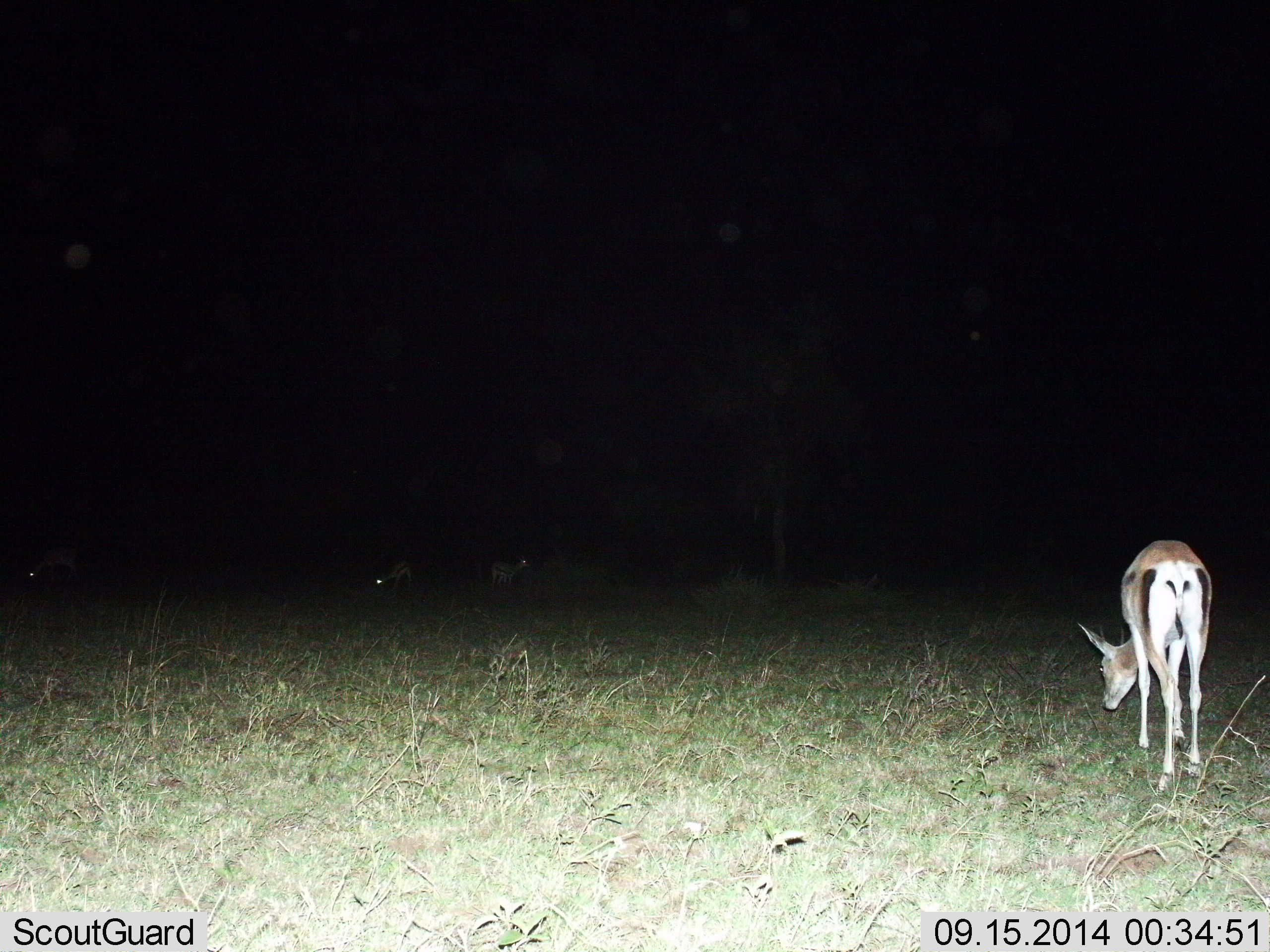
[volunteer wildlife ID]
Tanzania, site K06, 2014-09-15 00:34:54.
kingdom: Animalia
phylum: Chordata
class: Mammalia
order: Artiodactyla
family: Bovidae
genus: Nanger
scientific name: Nanger granti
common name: grant's gazelle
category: gazellegrants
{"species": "gazellegrants (grant's gazelle) (Nanger granti)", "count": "2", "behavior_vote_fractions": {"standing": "50%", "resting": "0%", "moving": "10%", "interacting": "0%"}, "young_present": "0%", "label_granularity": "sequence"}